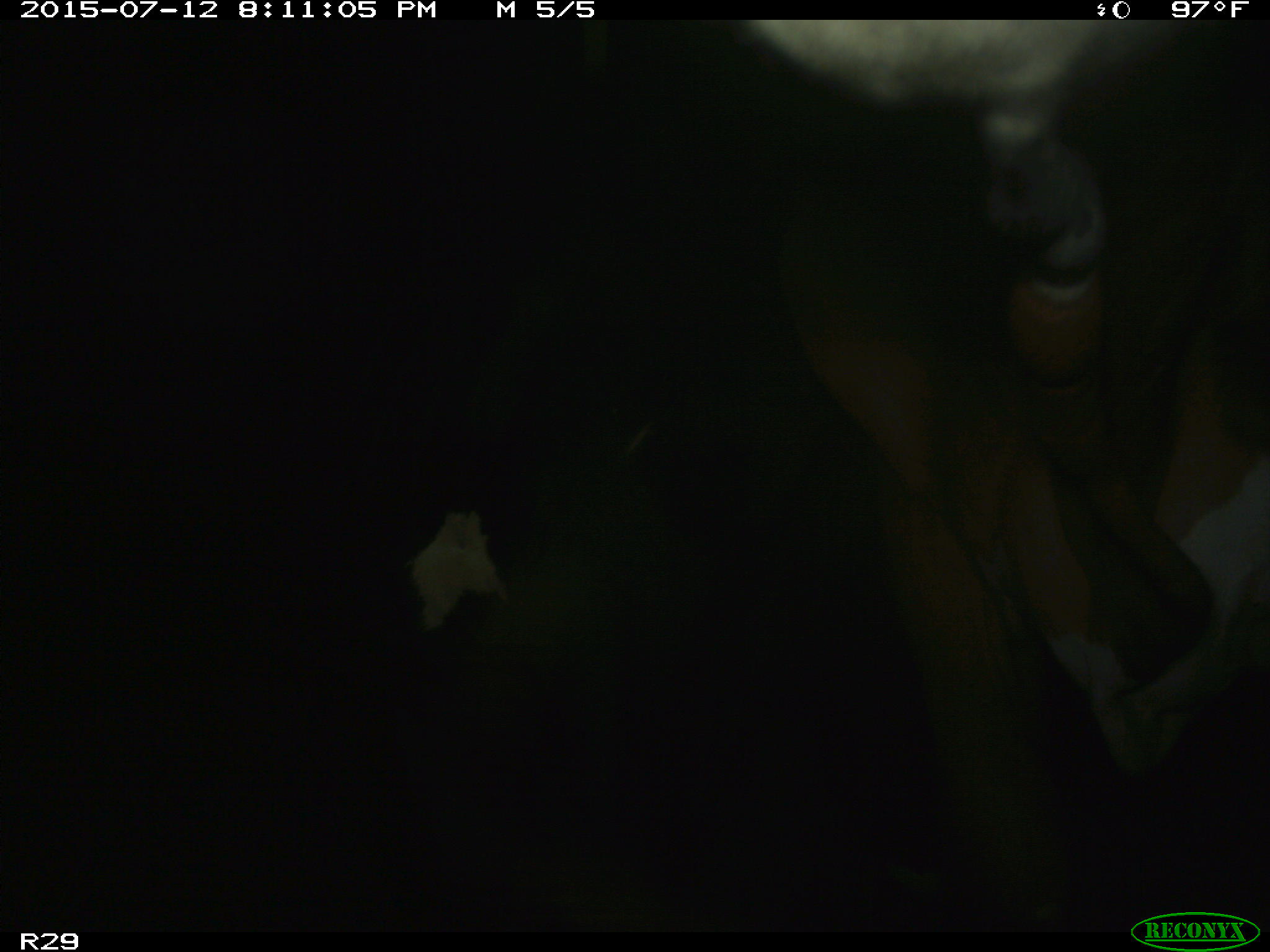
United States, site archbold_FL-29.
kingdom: Animalia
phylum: Chordata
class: Mammalia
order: Artiodactyla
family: Bovidae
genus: Bos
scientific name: Bos taurus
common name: domestic cow